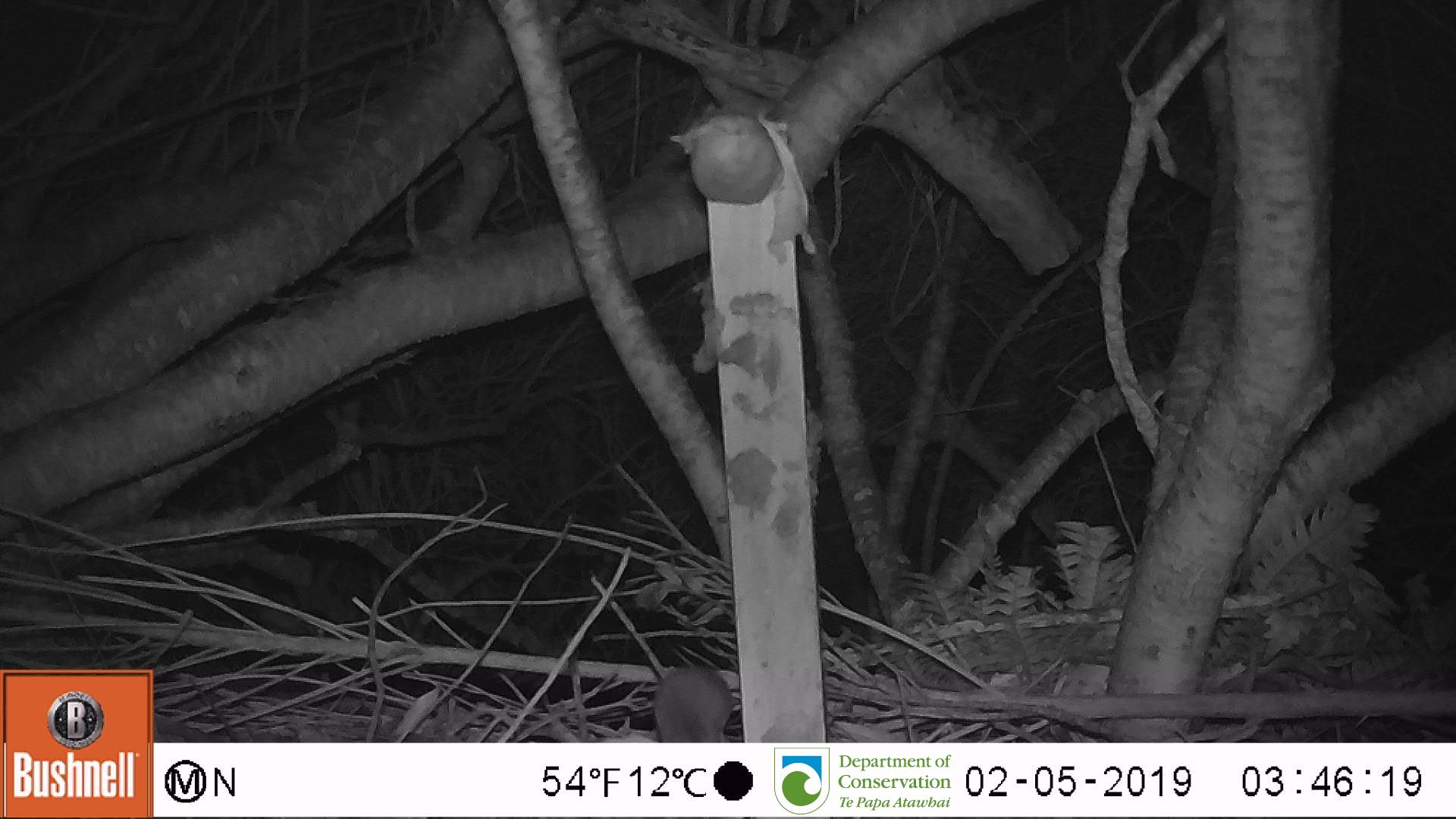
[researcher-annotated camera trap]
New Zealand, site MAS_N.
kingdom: Animalia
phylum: Chordata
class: Mammalia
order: Rodentia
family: Muridae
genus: Mus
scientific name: Mus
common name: mouse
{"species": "mouse (Mus)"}